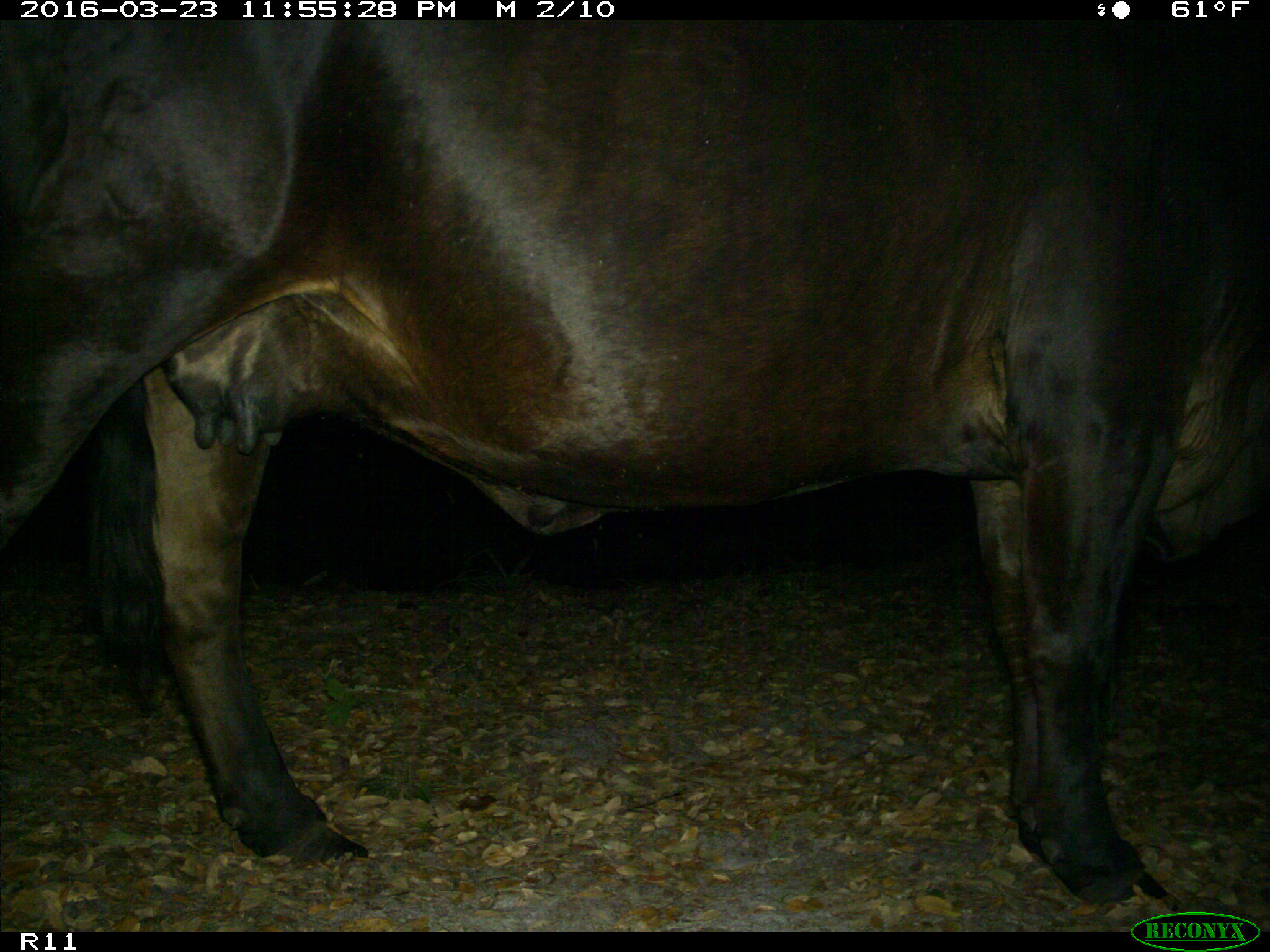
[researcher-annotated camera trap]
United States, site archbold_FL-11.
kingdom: Animalia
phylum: Chordata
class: Mammalia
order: Artiodactyla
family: Bovidae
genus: Bos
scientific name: Bos taurus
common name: domestic cow